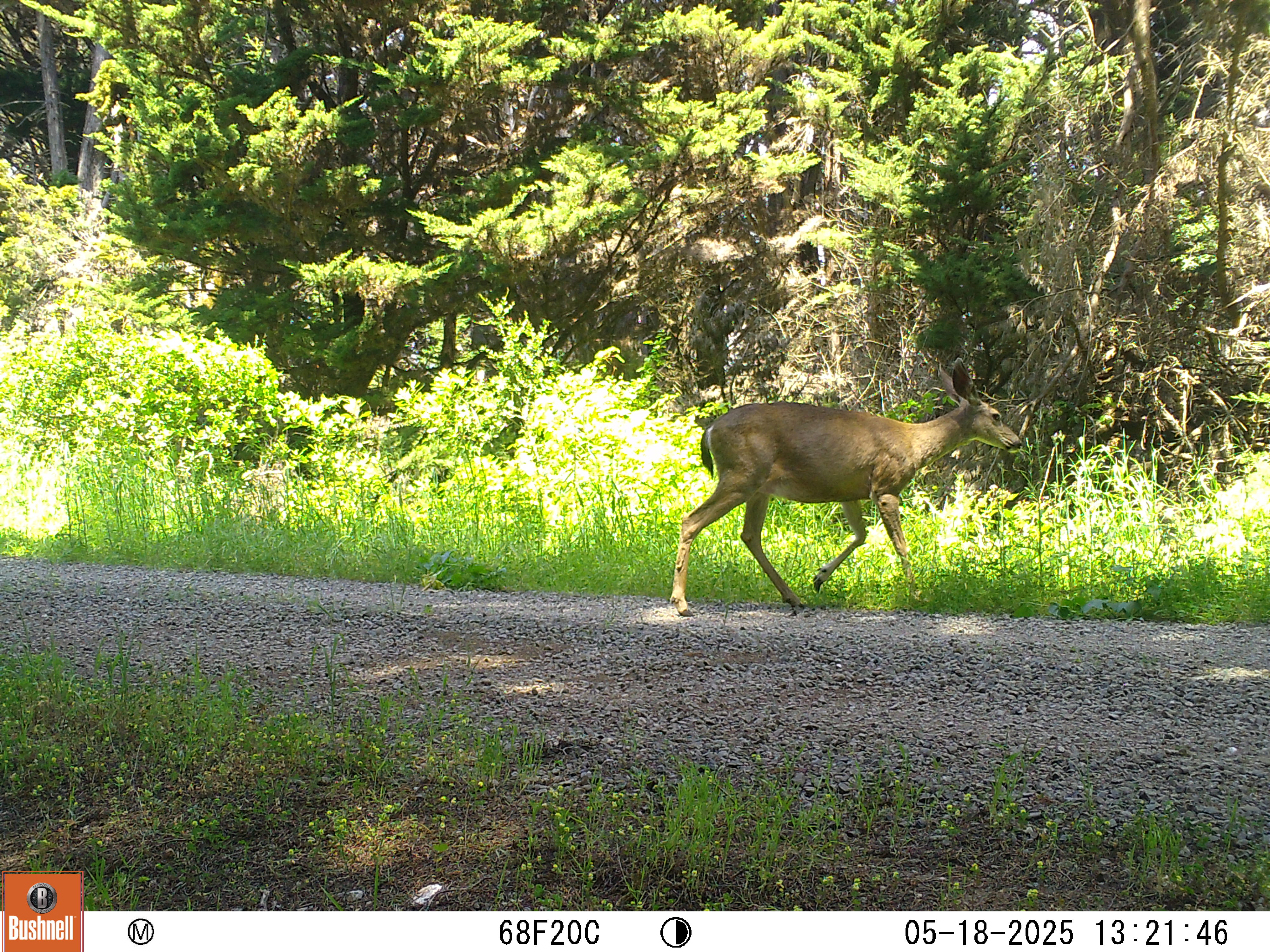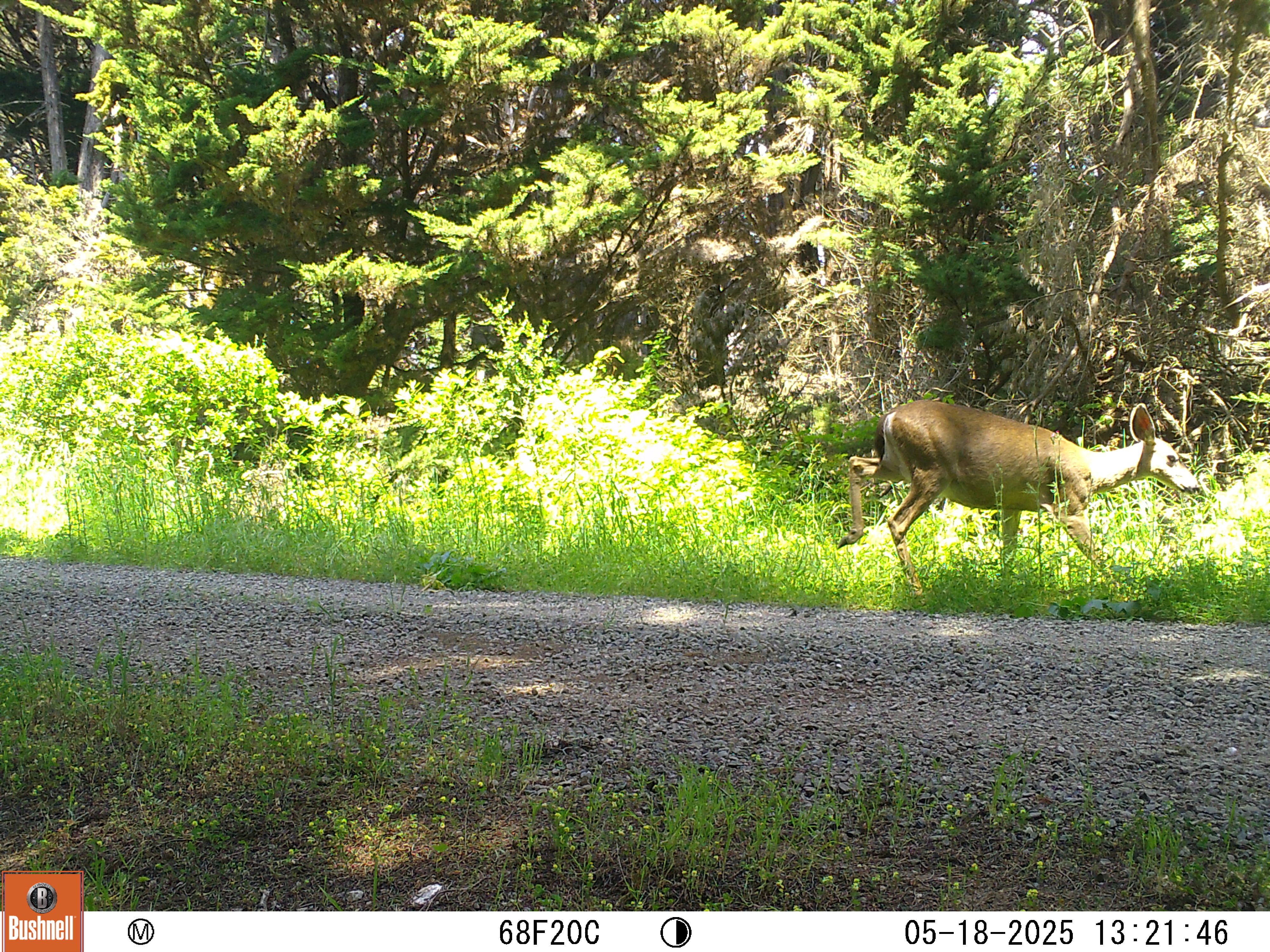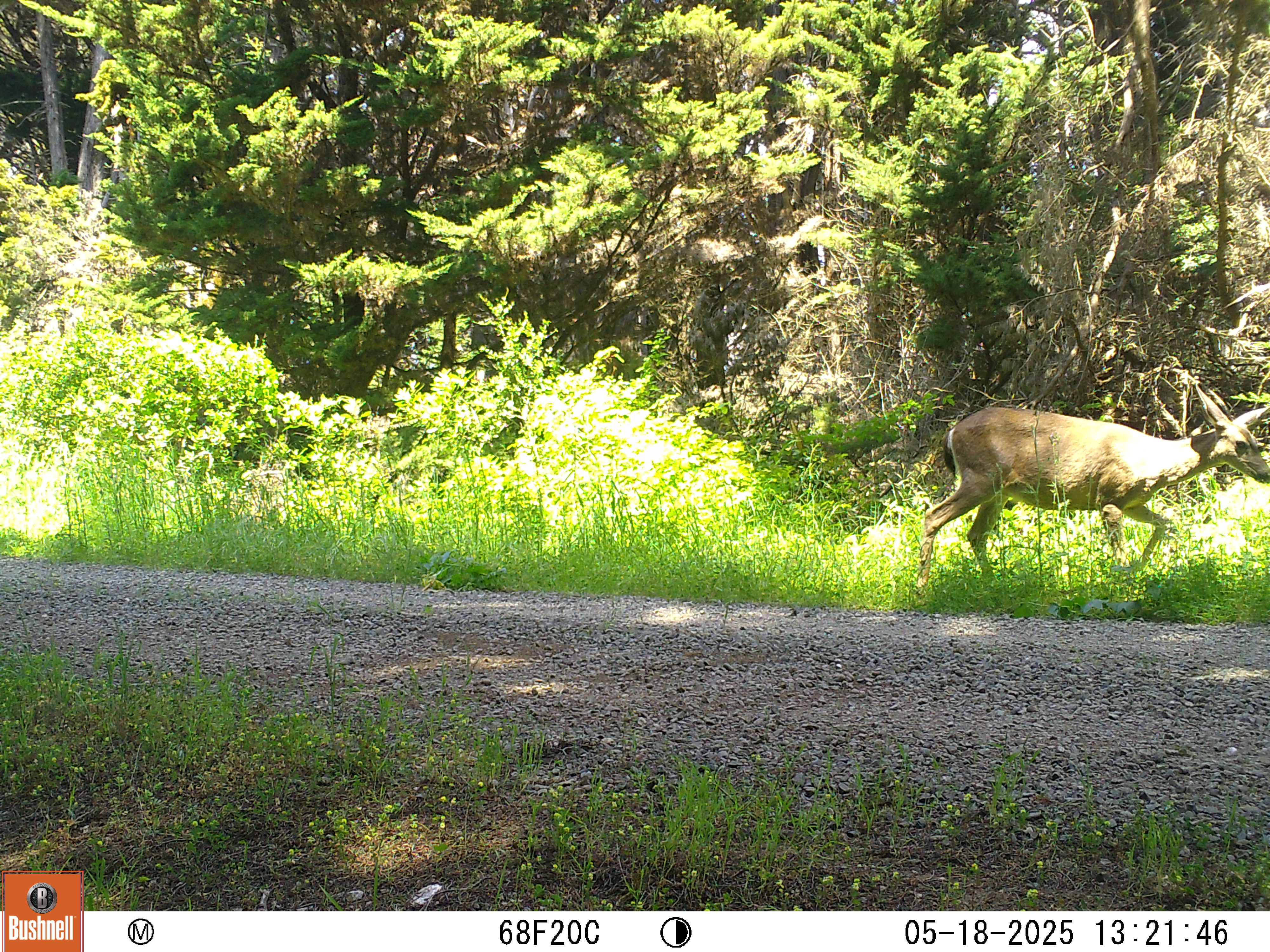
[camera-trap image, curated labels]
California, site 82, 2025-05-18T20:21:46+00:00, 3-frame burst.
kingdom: Animalia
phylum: Chordata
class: Mammalia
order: Artiodactyla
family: Cervidae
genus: Odocoileus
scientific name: Odocoileus hemionus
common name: mule deer